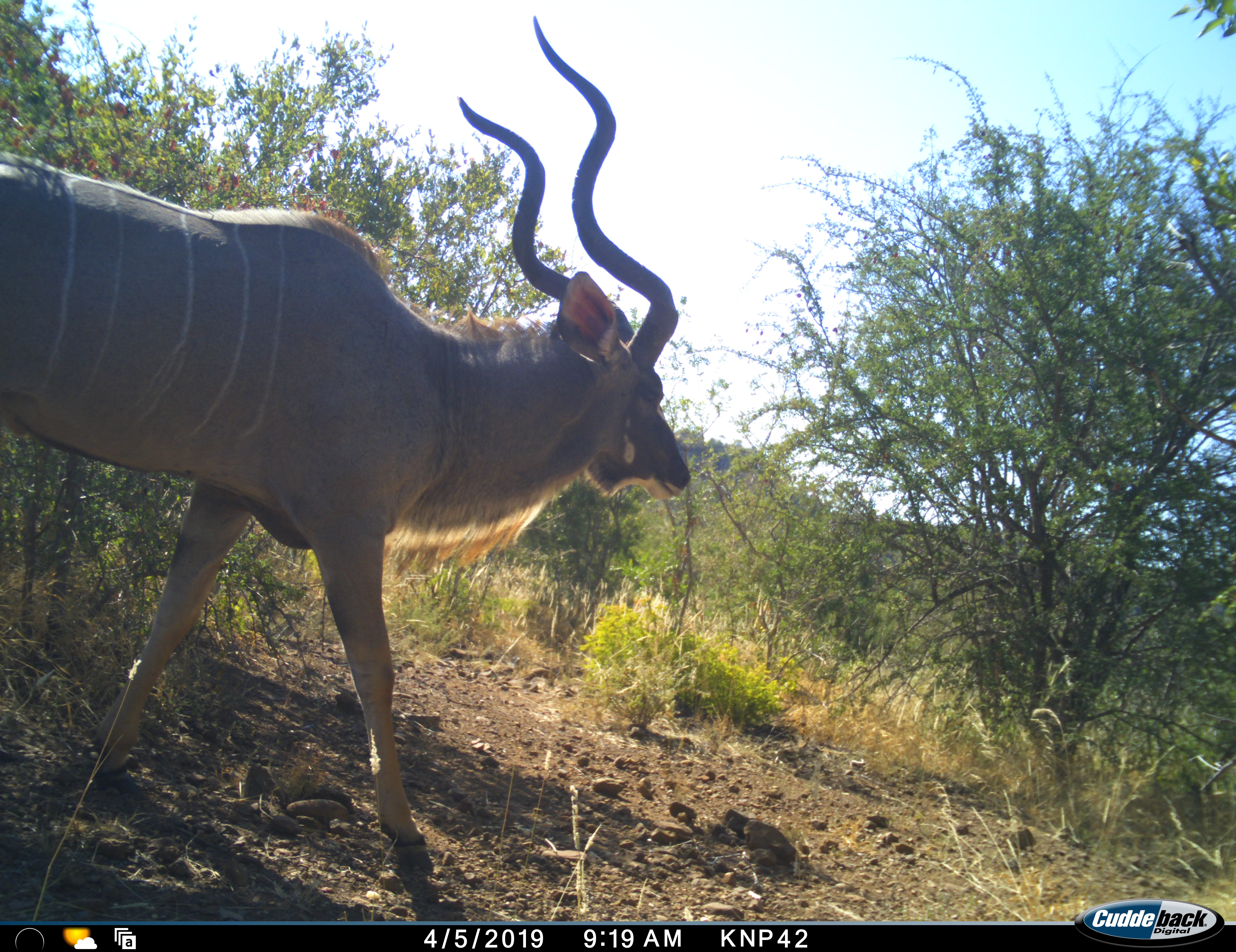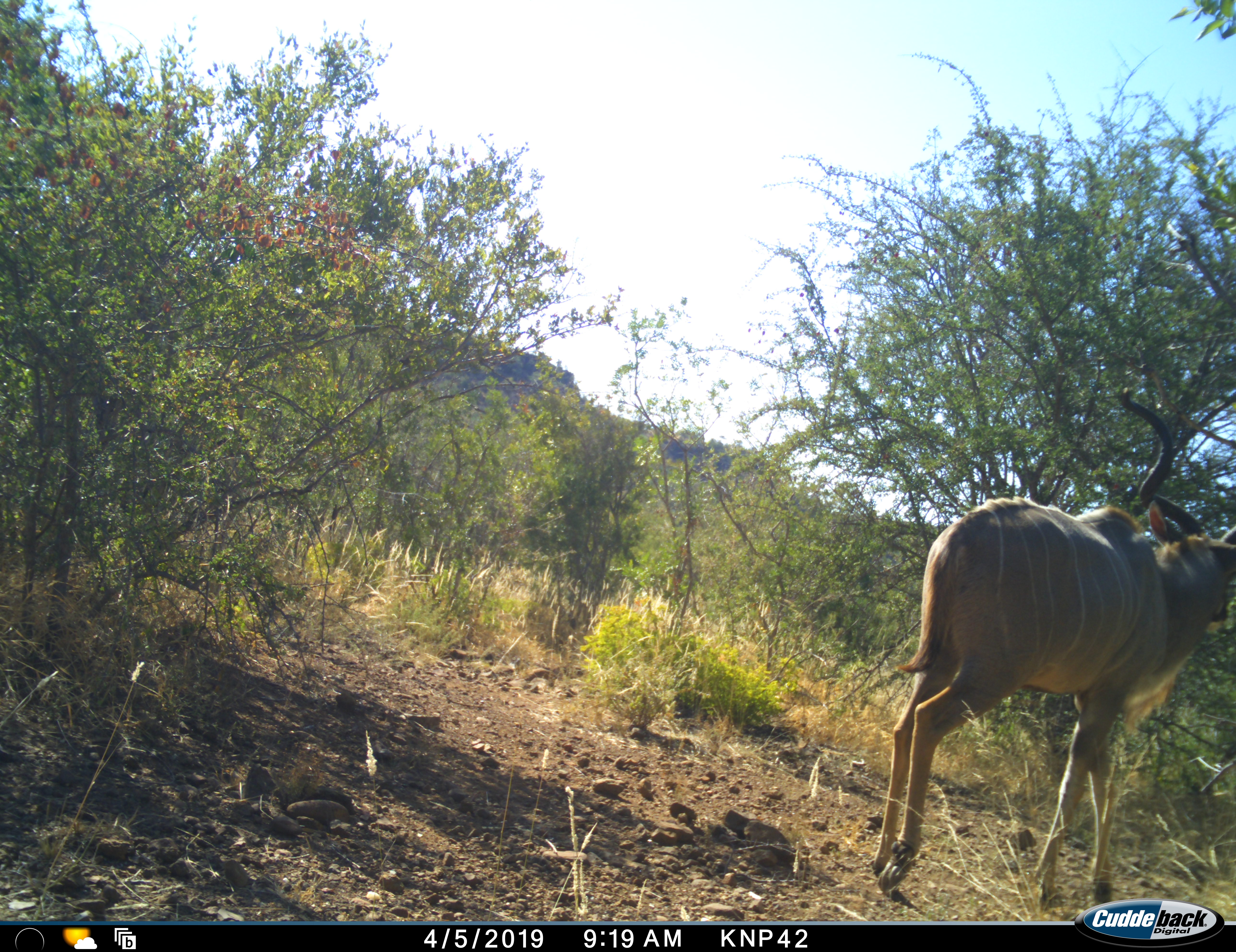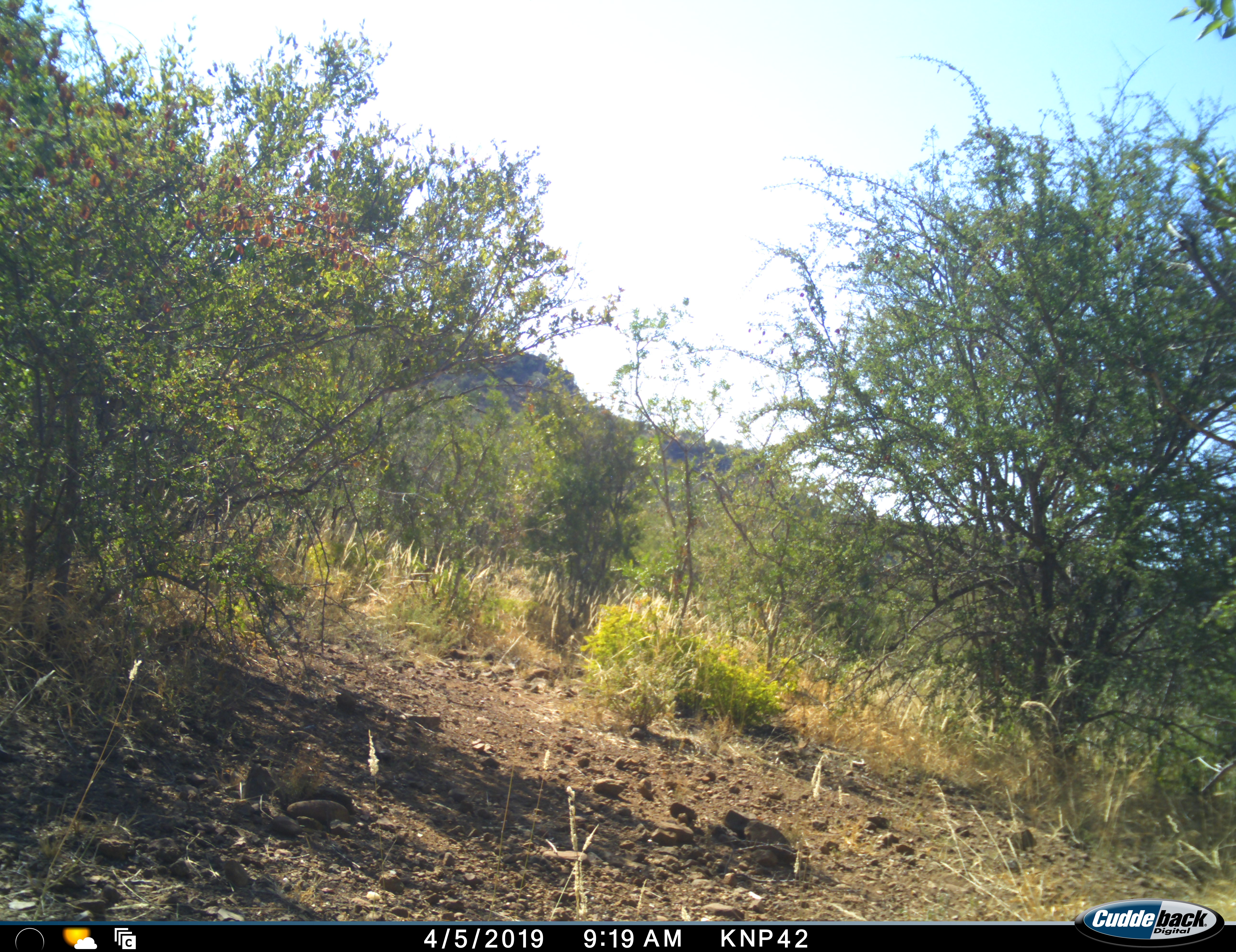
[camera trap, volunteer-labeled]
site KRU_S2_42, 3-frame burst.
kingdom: Animalia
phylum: Chordata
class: Mammalia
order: Artiodactyla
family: Bovidae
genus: Tragelaphus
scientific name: Tragelaphus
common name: kudu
Kudu (Tragelaphus), count 1. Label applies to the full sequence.